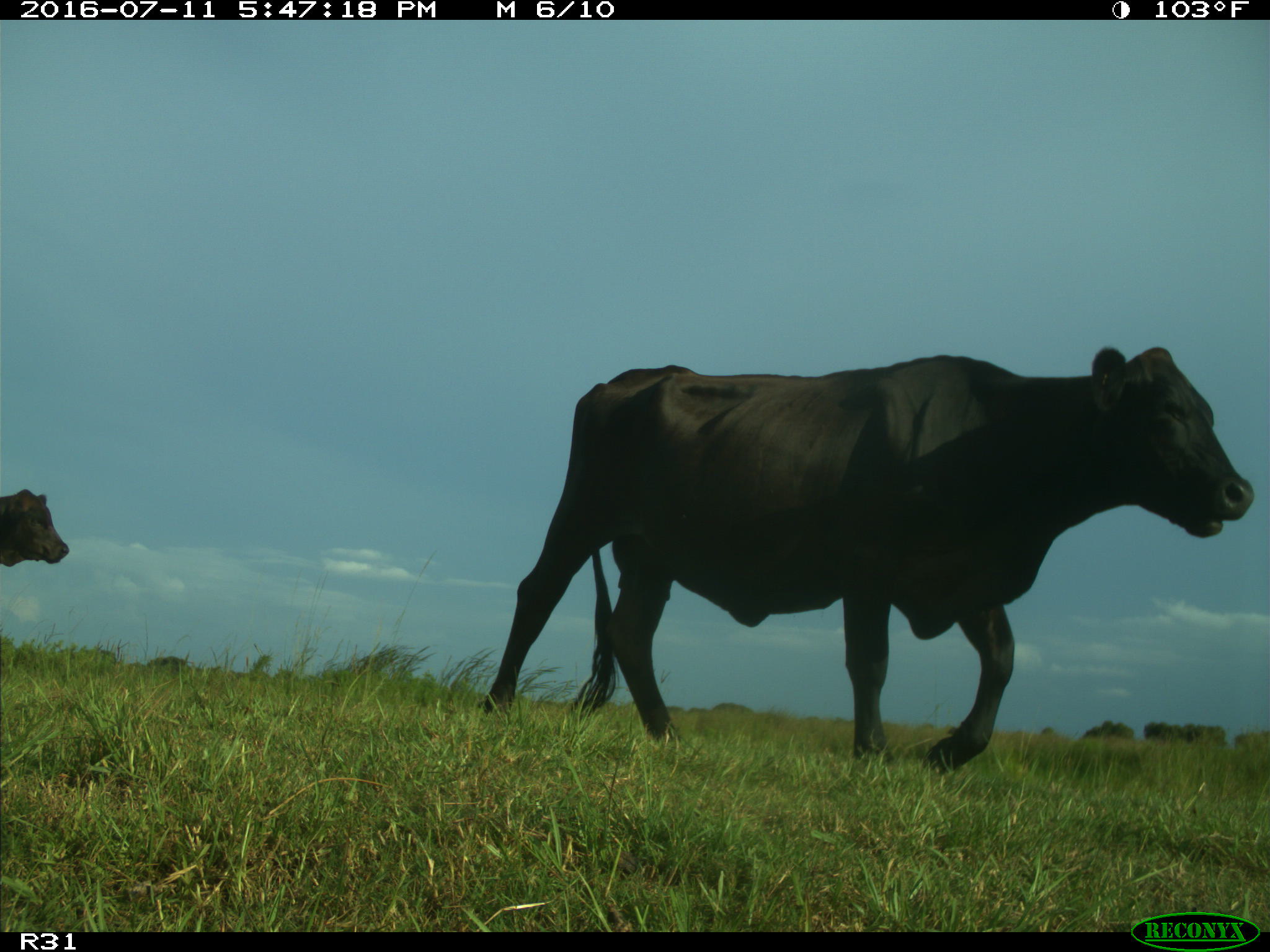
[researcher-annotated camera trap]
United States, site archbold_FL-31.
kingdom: Animalia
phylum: Chordata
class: Mammalia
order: Artiodactyla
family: Bovidae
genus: Bos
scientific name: Bos taurus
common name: domestic cow